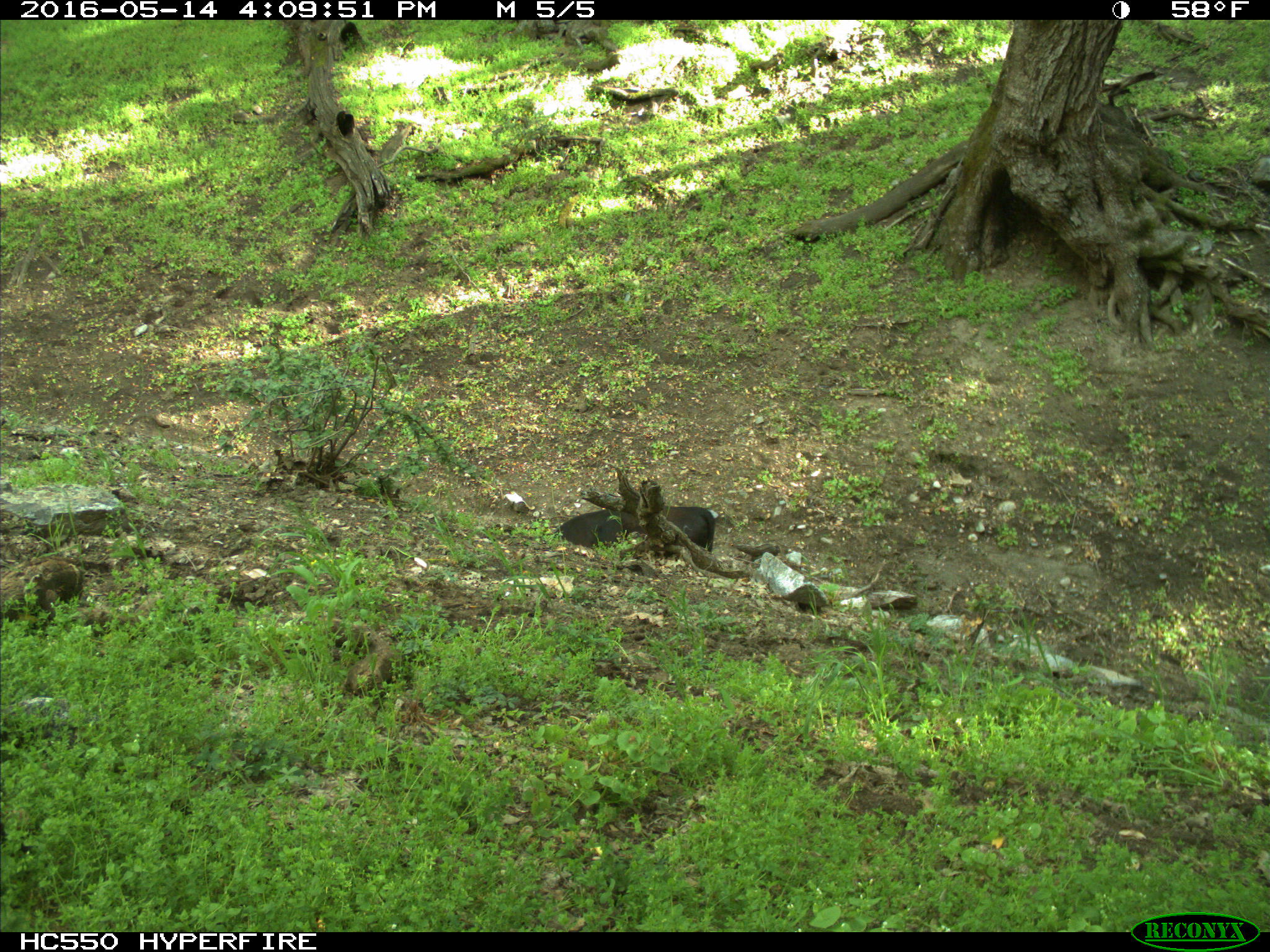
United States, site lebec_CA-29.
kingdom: Animalia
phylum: Chordata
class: Mammalia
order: Artiodactyla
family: Bovidae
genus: Bos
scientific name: Bos taurus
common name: domestic cow